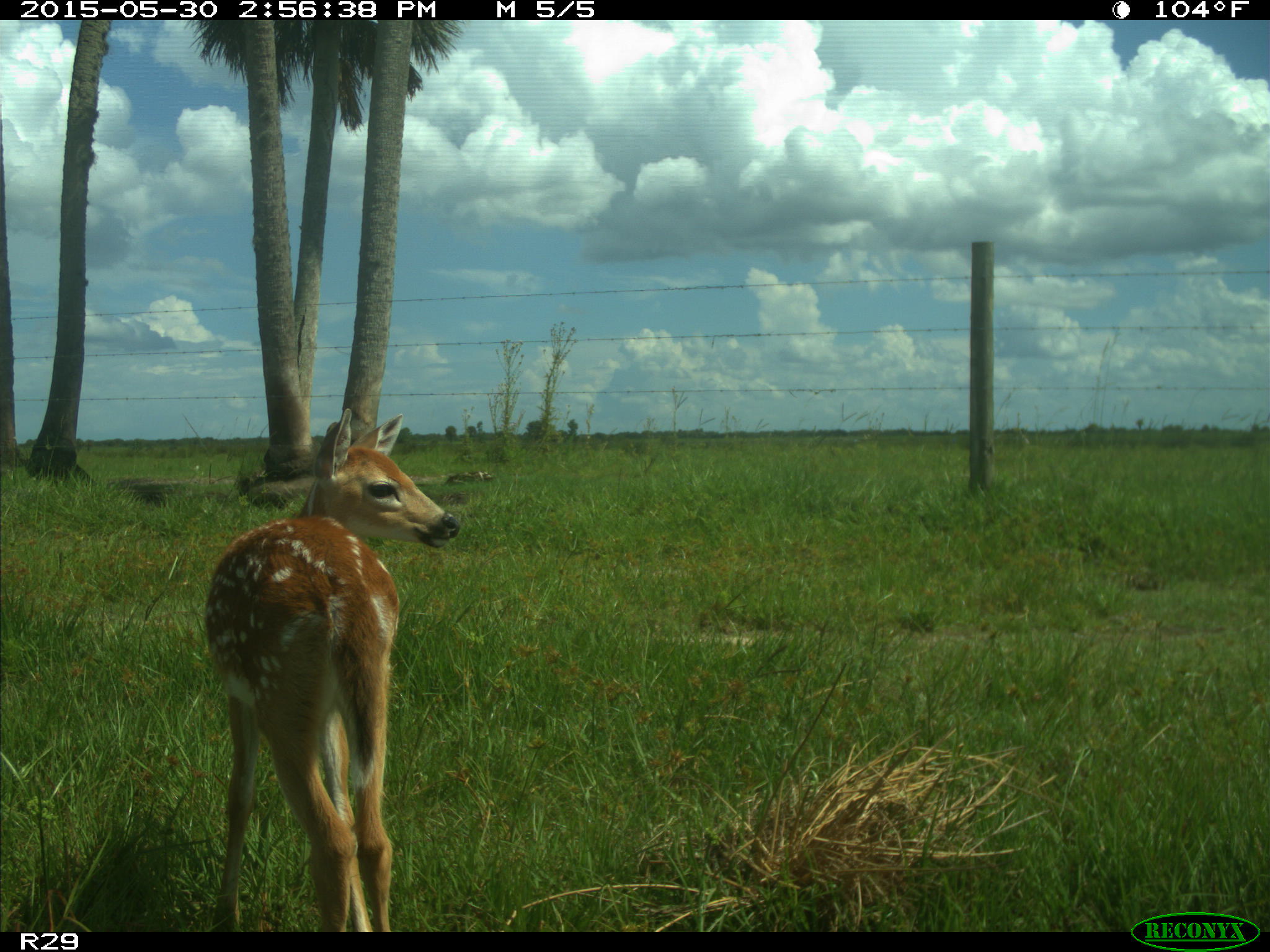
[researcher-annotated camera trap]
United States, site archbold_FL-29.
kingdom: Animalia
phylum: Chordata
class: Mammalia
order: Artiodactyla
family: Cervidae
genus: Odocoileus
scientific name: Odocoileus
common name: deer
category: unidentified deer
Unidentified deer (deer) (Odocoileus).